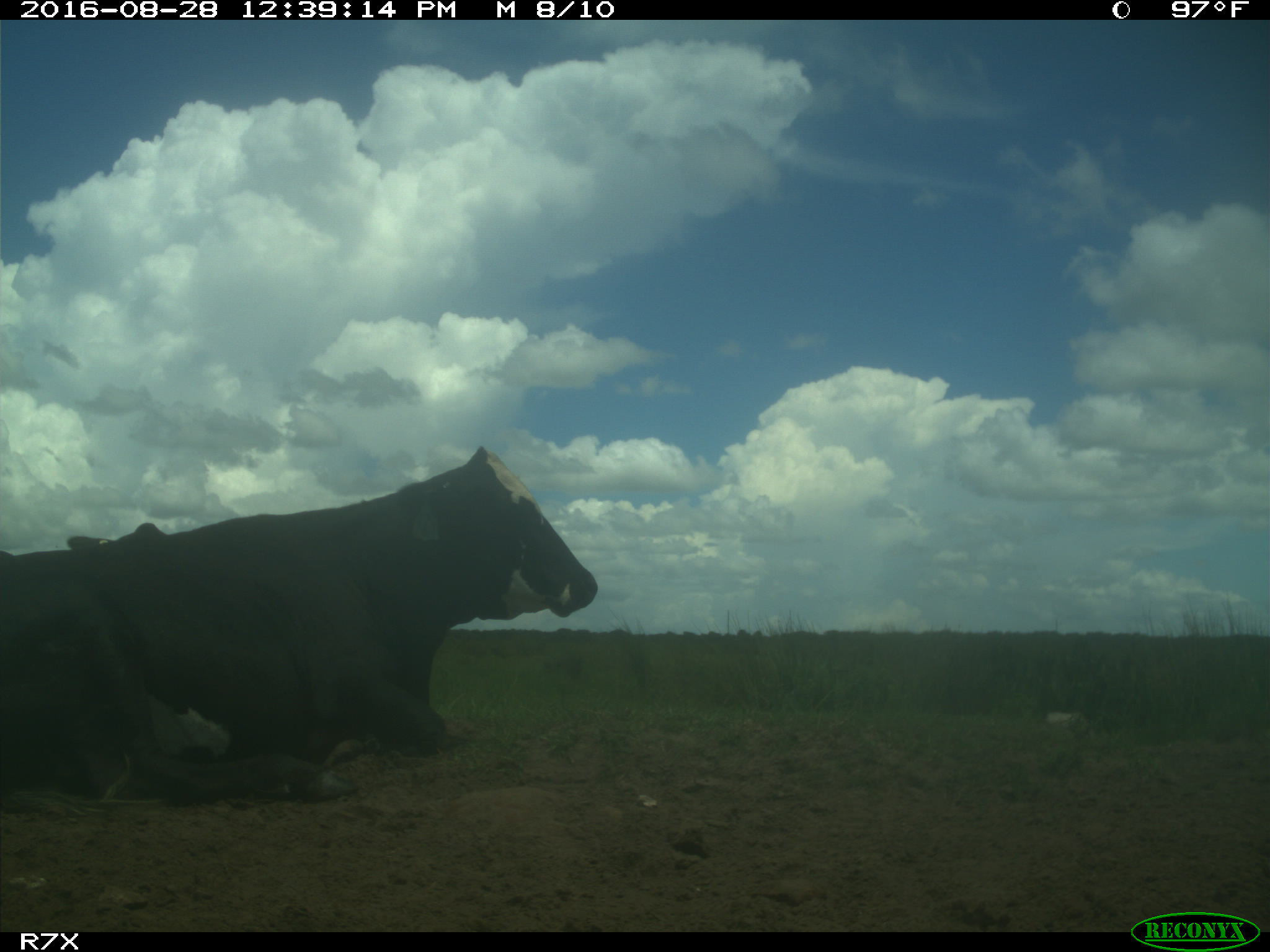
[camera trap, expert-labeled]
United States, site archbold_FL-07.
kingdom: Animalia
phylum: Chordata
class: Mammalia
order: Artiodactyla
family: Bovidae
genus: Bos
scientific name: Bos taurus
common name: domestic cow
Bos taurus (domestic cow).